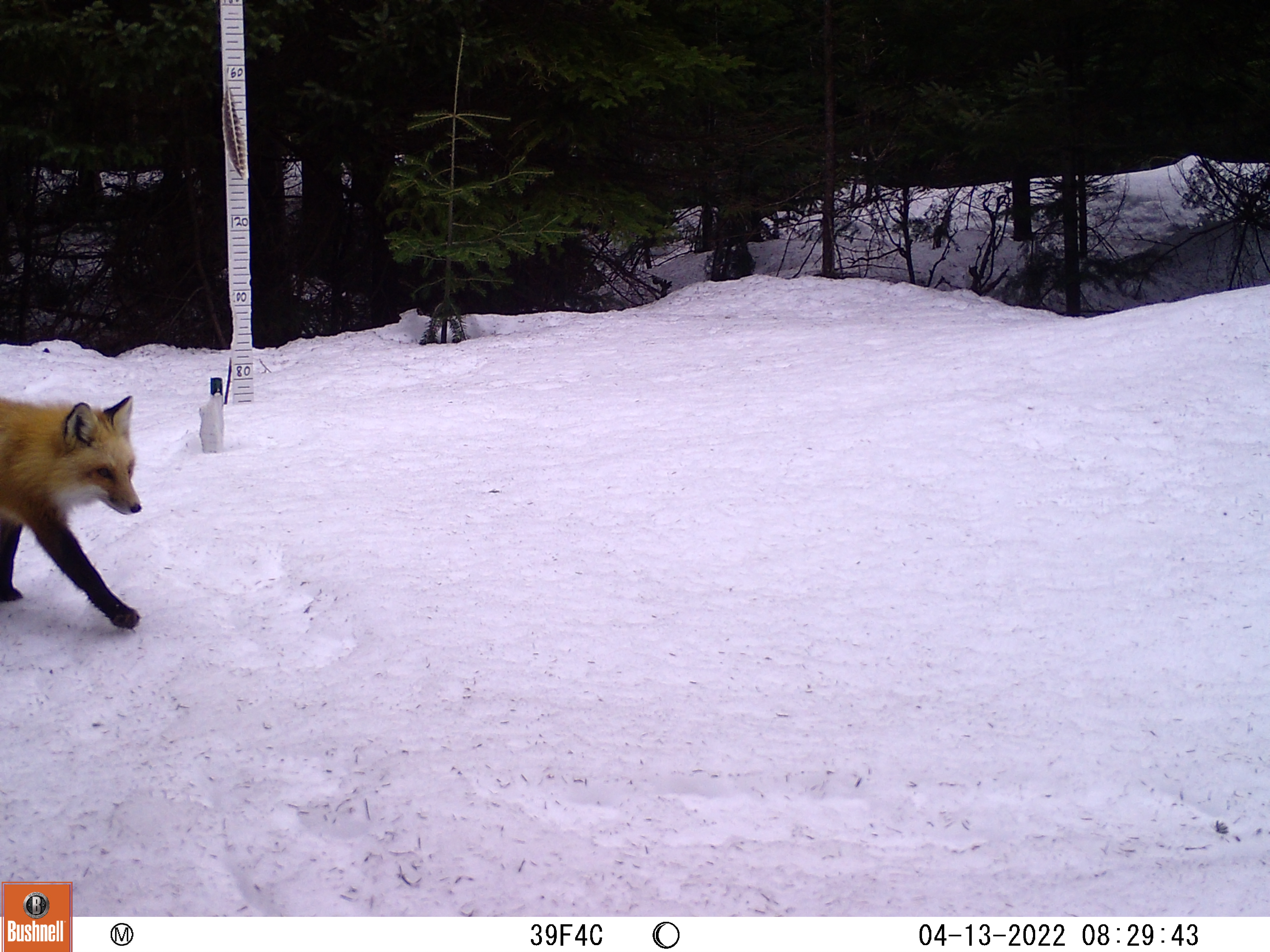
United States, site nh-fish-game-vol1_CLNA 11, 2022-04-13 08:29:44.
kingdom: Animalia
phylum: Chordata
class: Mammalia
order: Carnivora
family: Canidae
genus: Vulpes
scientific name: Vulpes vulpes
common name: red fox